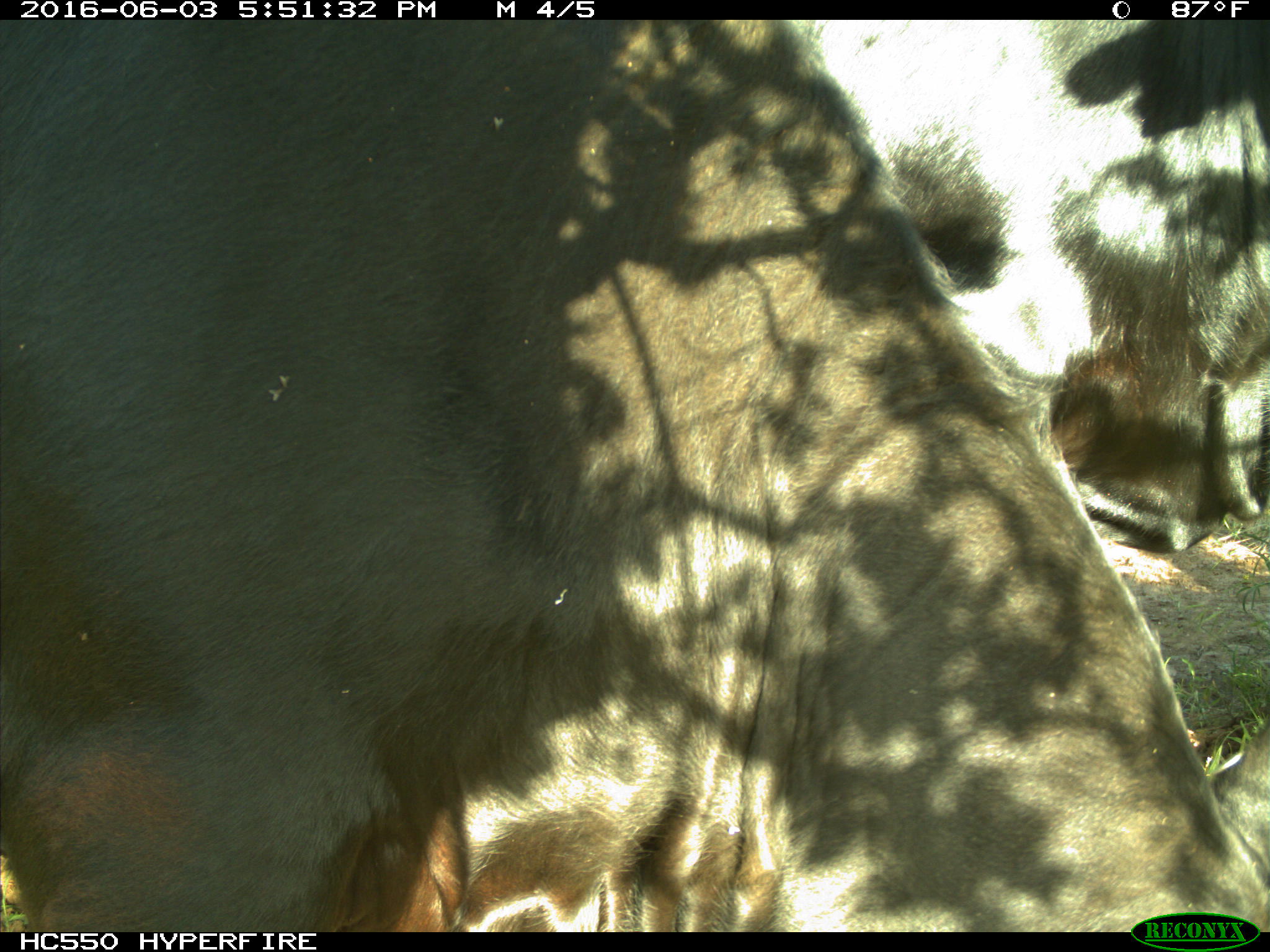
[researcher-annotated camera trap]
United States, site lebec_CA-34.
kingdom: Animalia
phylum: Chordata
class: Mammalia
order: Artiodactyla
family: Bovidae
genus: Bos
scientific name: Bos taurus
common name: domestic cow